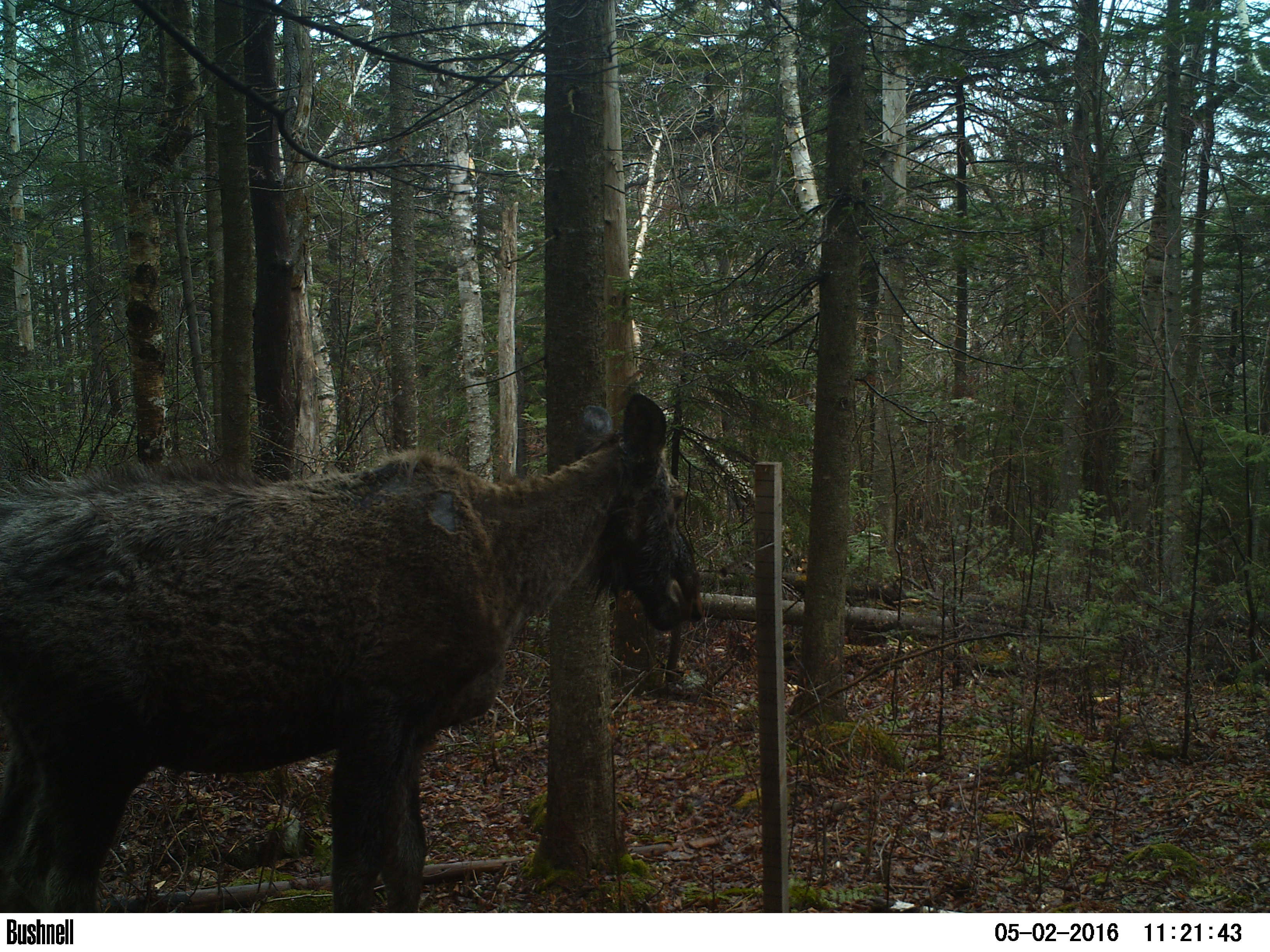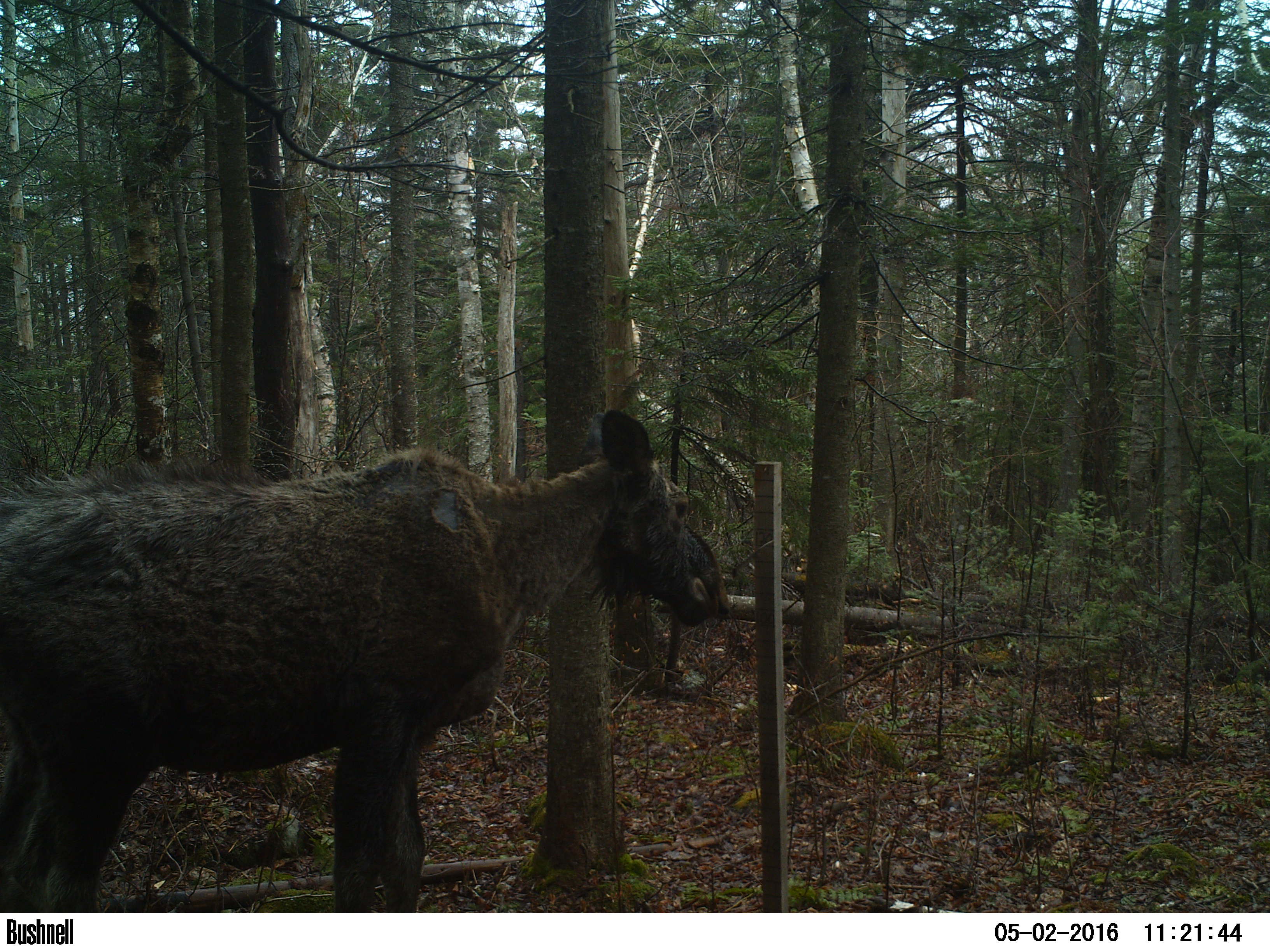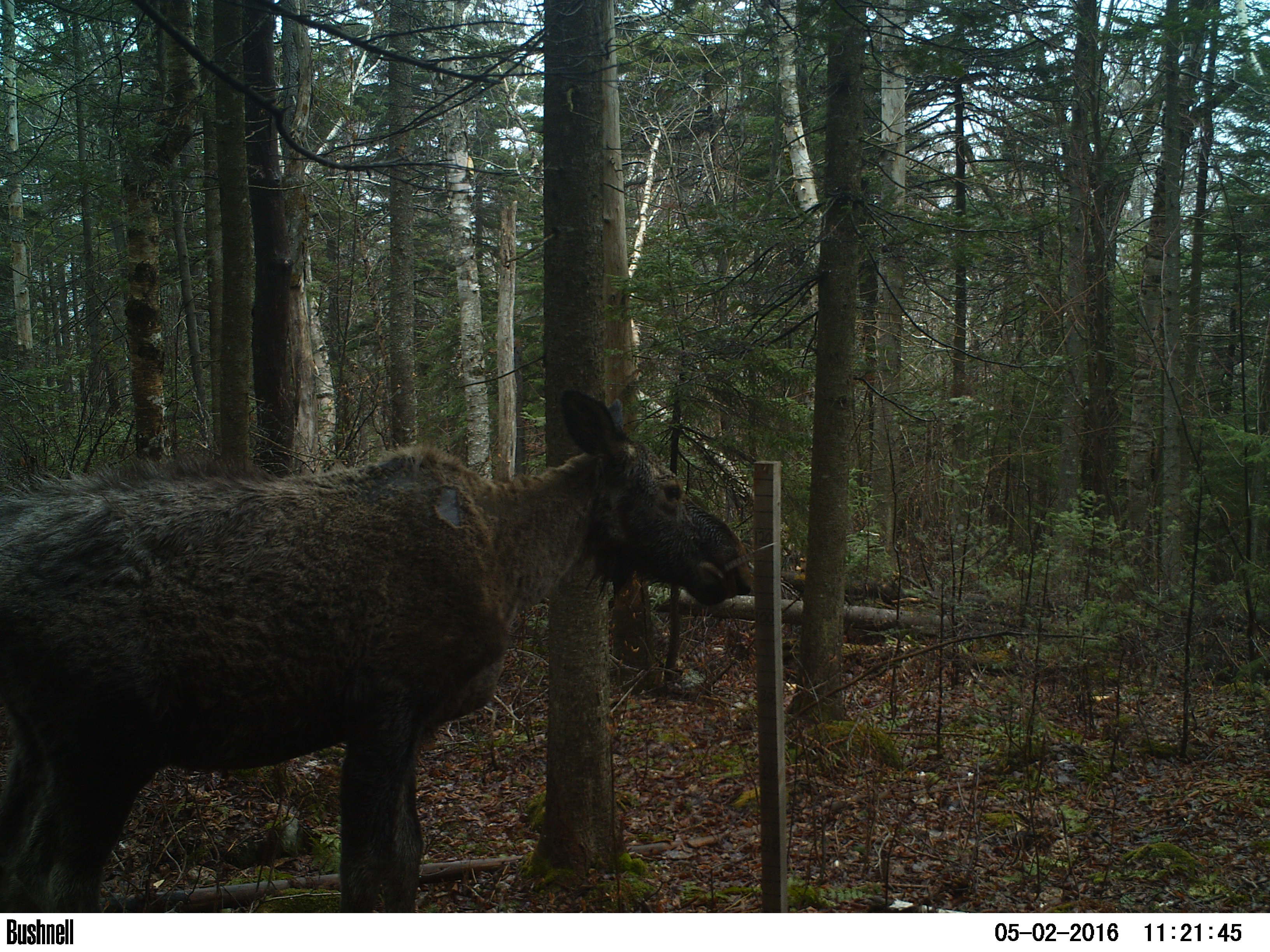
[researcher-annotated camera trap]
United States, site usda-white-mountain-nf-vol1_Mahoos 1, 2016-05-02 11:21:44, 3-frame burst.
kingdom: Animalia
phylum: Chordata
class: Mammalia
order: Artiodactyla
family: Cervidae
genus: Alces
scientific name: Alces alces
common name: moose